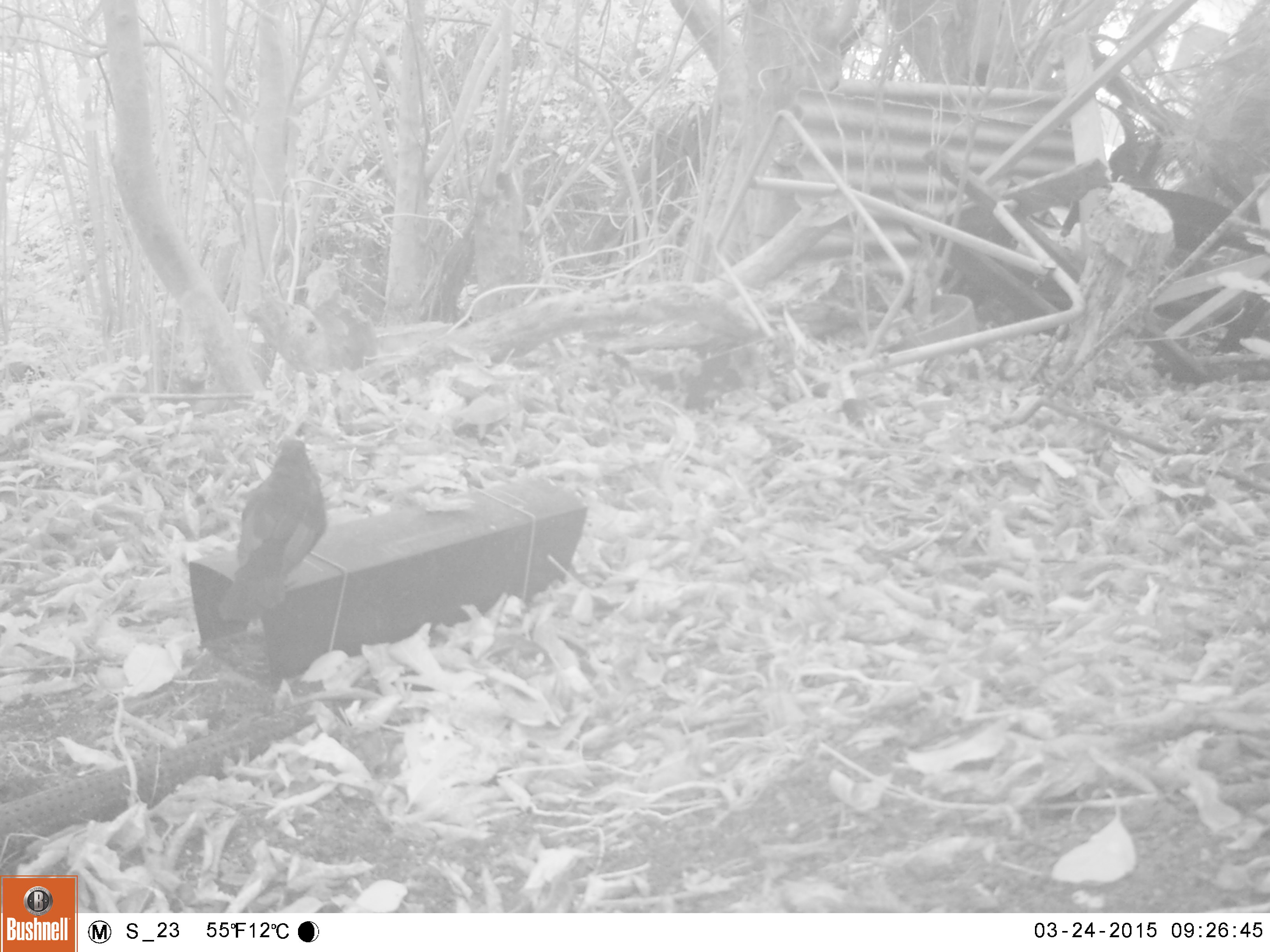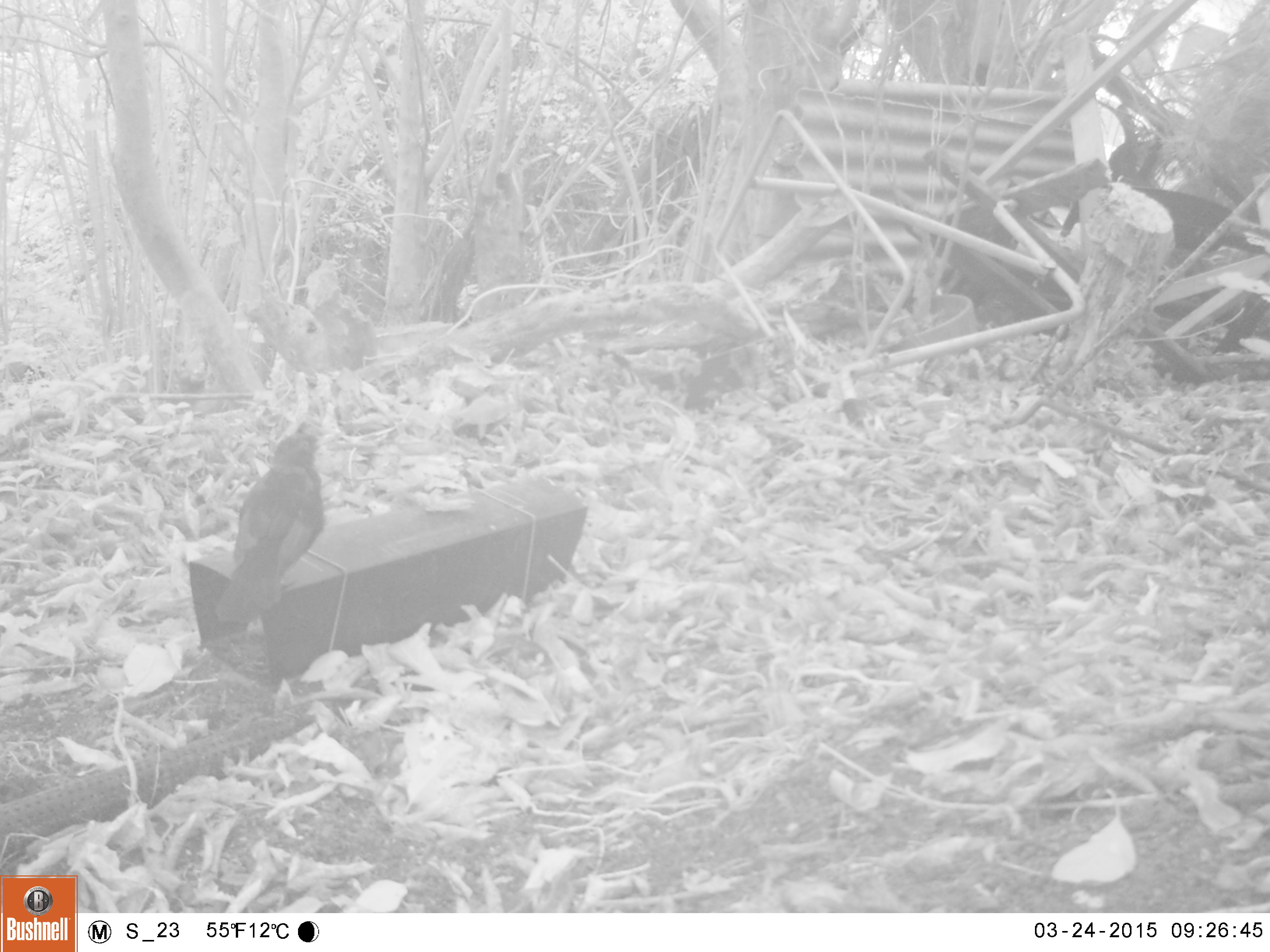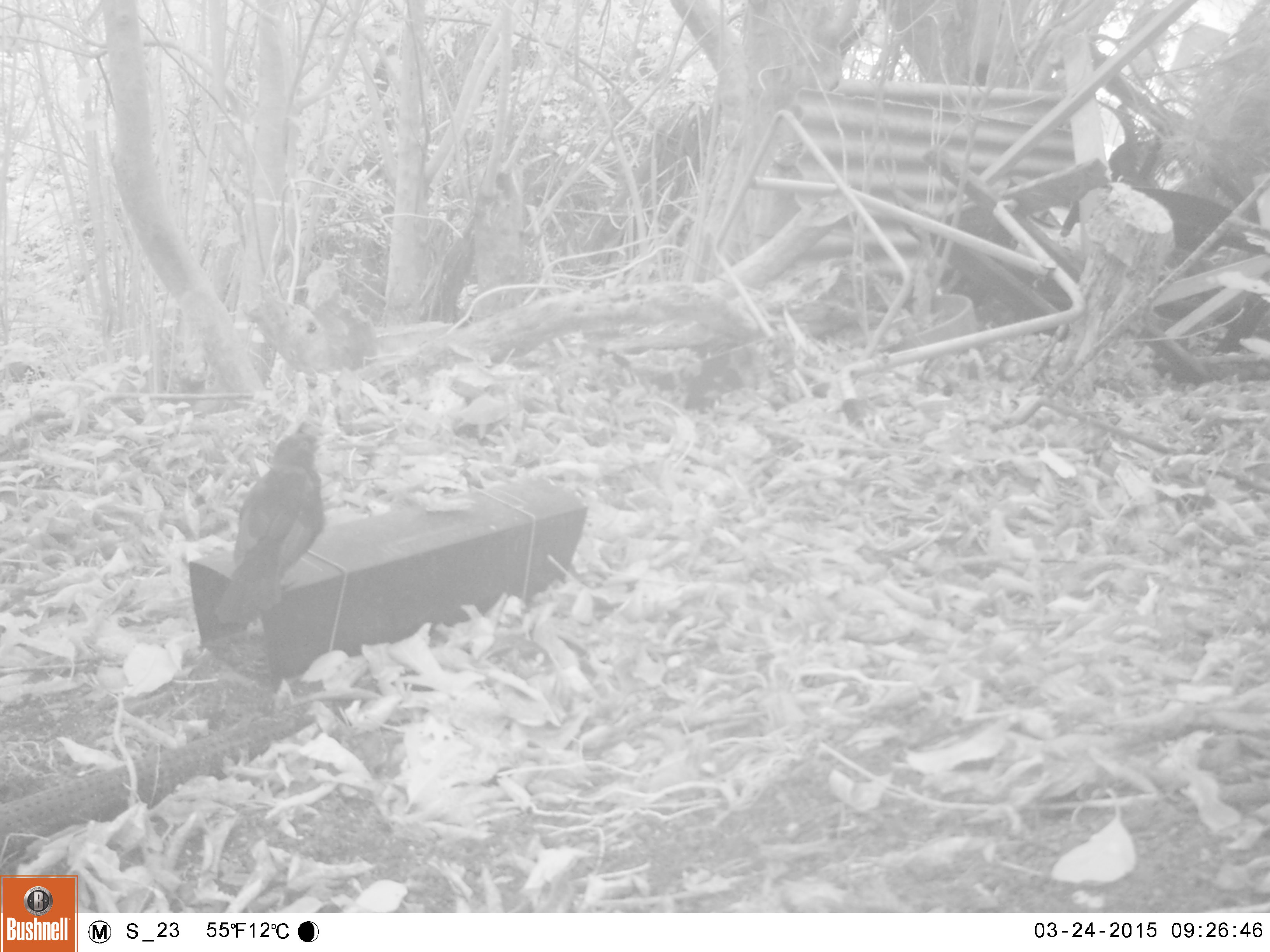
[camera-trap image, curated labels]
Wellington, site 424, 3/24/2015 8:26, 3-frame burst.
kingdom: Animalia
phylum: Chordata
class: Aves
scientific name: Aves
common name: bird